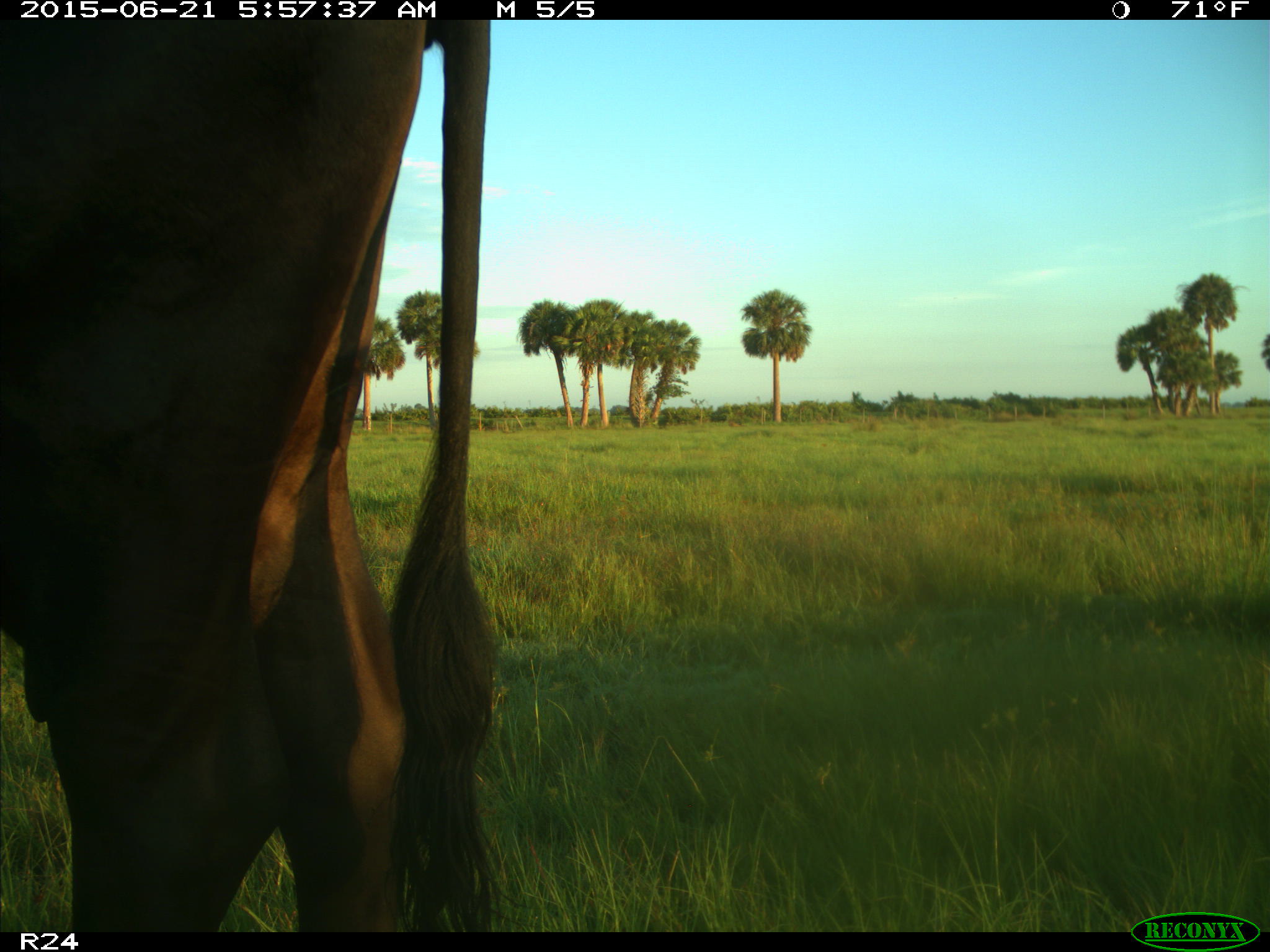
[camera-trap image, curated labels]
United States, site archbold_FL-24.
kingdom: Animalia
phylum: Chordata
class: Mammalia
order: Artiodactyla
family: Bovidae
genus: Bos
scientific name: Bos taurus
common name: domestic cow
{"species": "Bos taurus (domestic cow)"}